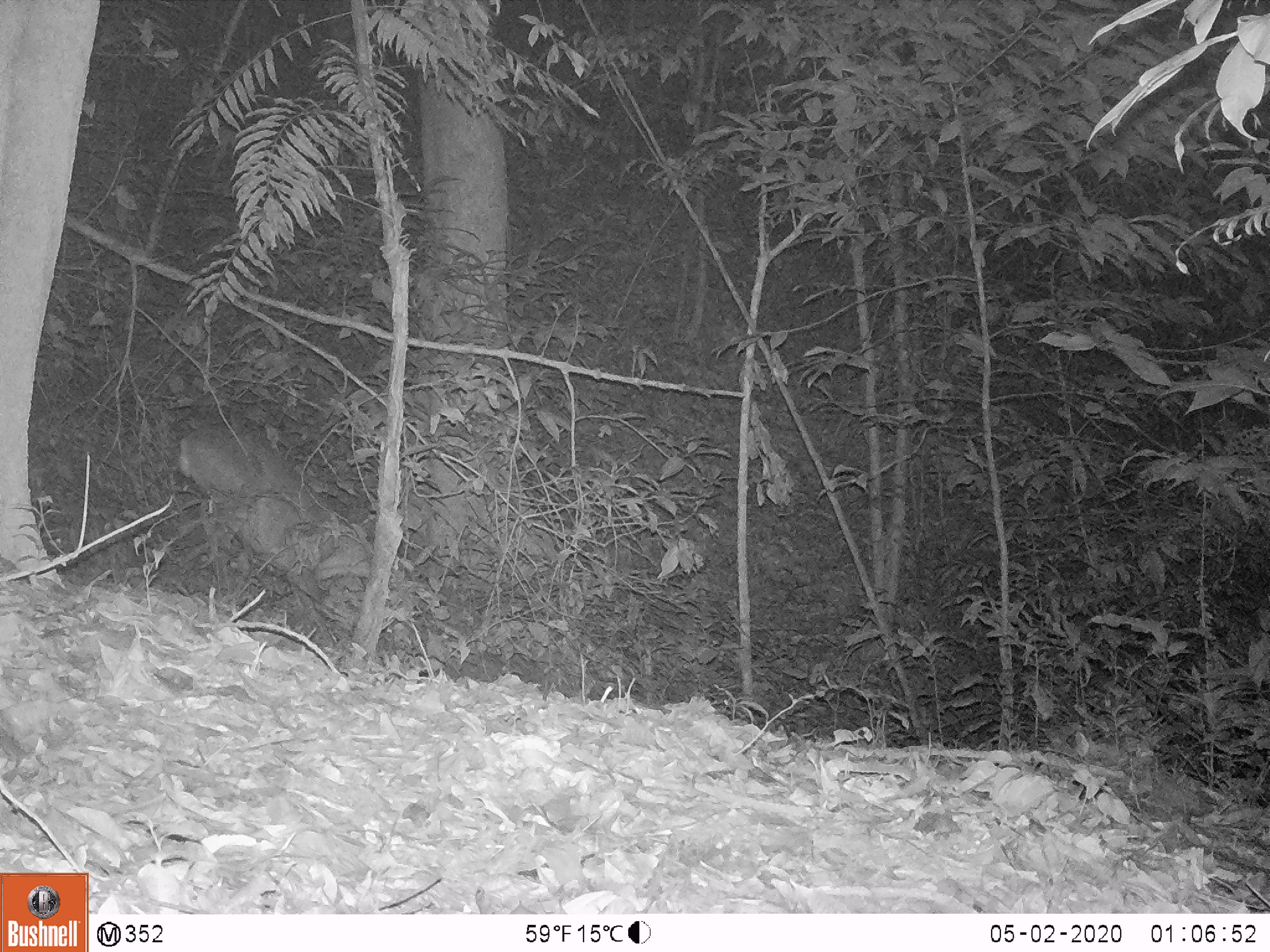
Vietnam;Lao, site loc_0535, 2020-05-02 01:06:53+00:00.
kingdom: Animalia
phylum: Chordata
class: Mammalia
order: Artiodactyla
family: Cervidae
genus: Muntiacus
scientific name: Muntiacus vuquangensis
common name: large-antlered muntjac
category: large antlered muntjac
Large antlered muntjac (large-antlered muntjac) (Muntiacus vuquangensis). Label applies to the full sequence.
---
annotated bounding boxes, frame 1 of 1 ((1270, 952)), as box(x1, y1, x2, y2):
large antlered muntjac: box(168, 418, 351, 611)